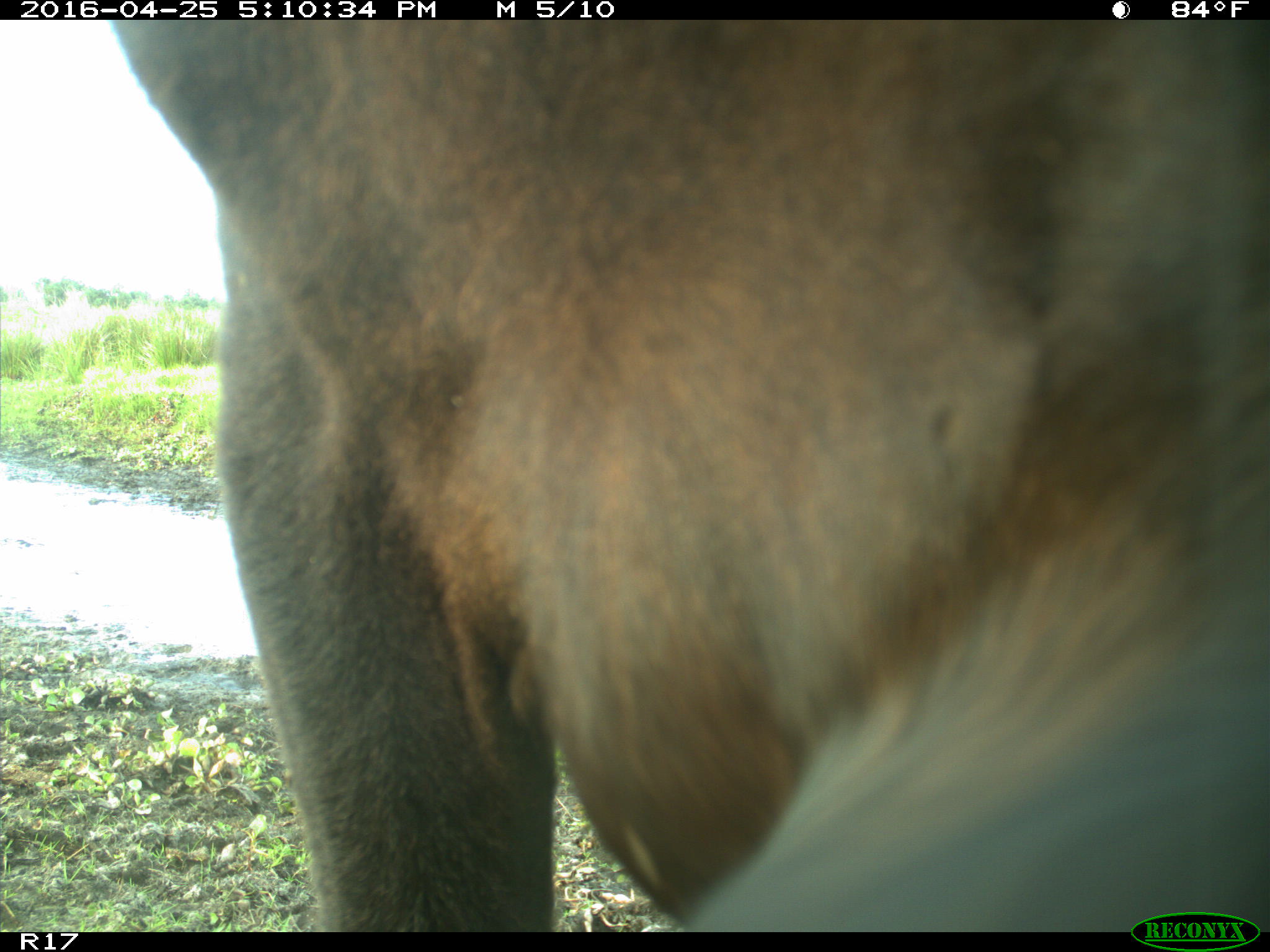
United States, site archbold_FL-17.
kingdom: Animalia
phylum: Chordata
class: Mammalia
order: Artiodactyla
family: Bovidae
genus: Bos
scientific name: Bos taurus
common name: domestic cow